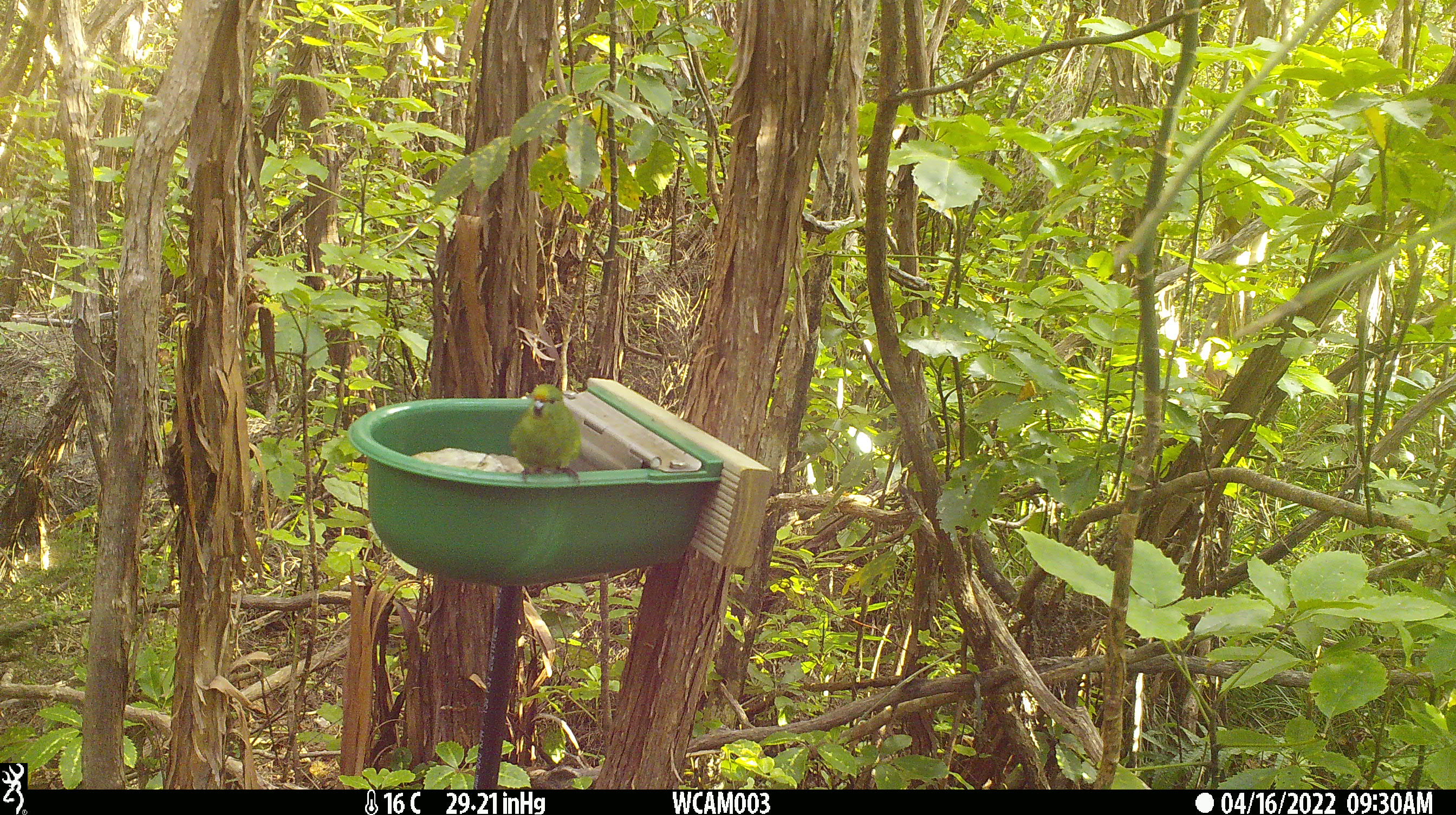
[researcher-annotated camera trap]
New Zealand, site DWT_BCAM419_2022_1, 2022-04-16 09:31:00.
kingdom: Animalia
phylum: Chordata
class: Aves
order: Psittaciformes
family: Psittaculidae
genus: Cyanoramphus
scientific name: Cyanoramphus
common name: parakeet